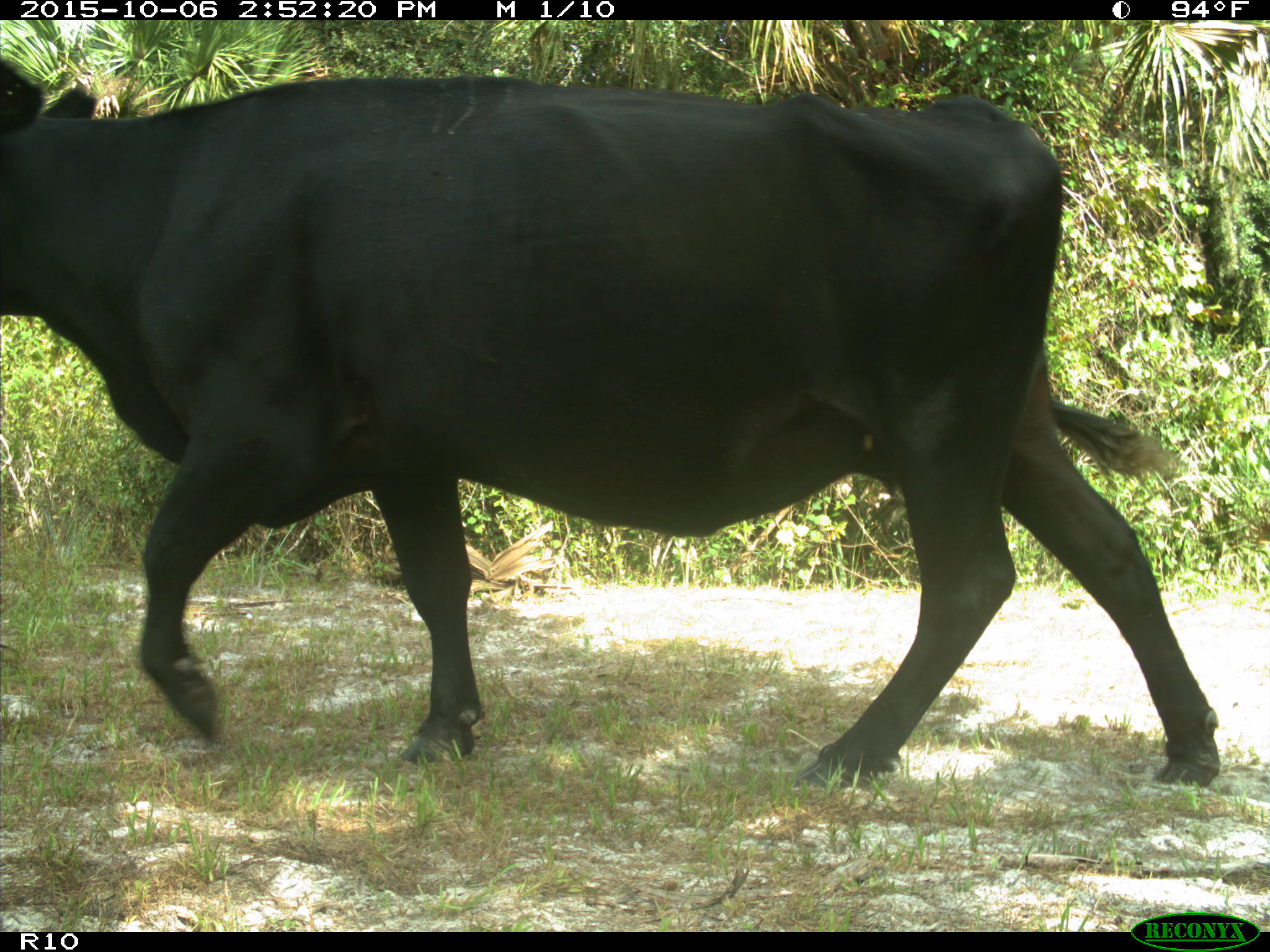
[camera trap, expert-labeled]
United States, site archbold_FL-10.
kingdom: Animalia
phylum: Chordata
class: Mammalia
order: Artiodactyla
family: Bovidae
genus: Bos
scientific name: Bos taurus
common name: domestic cow